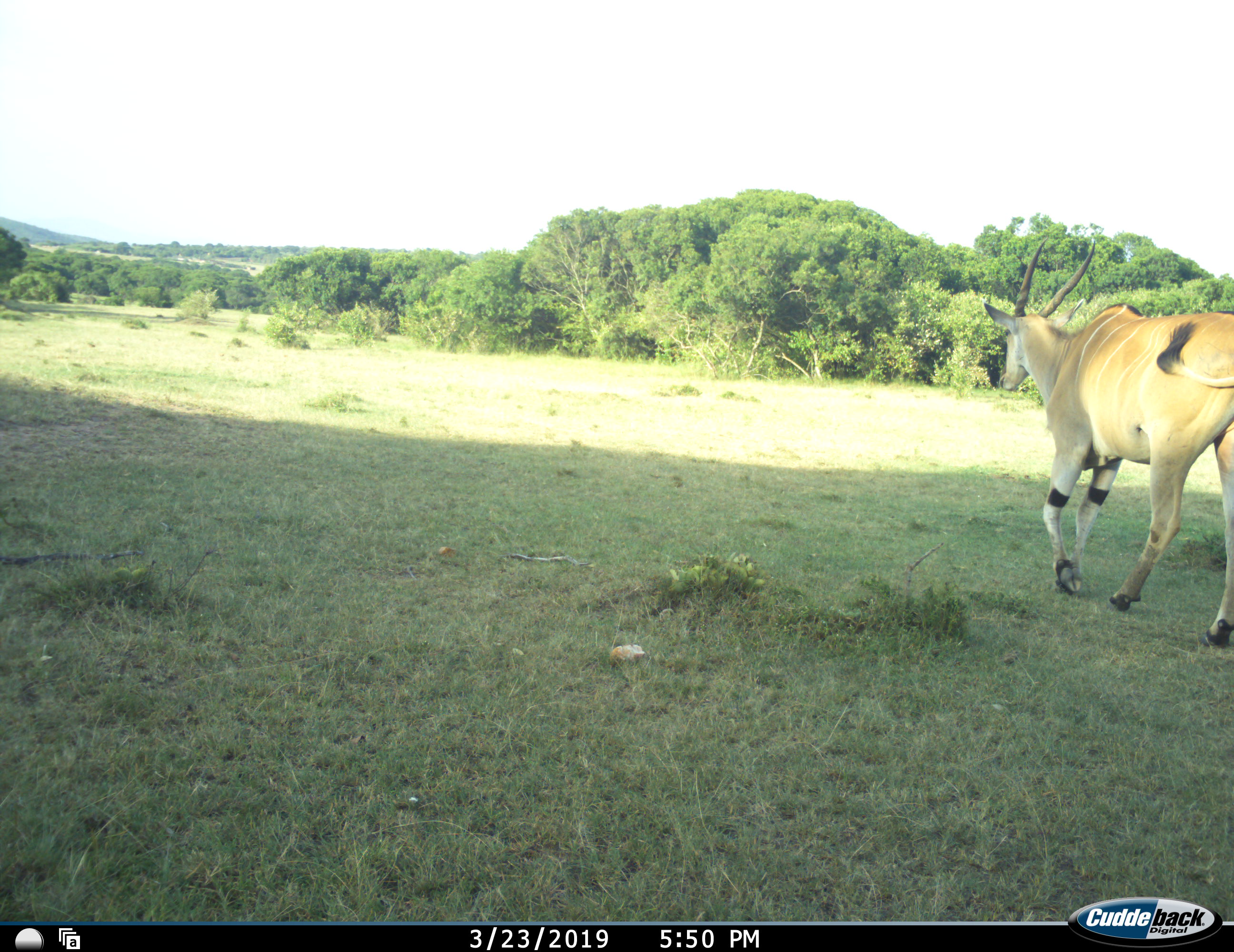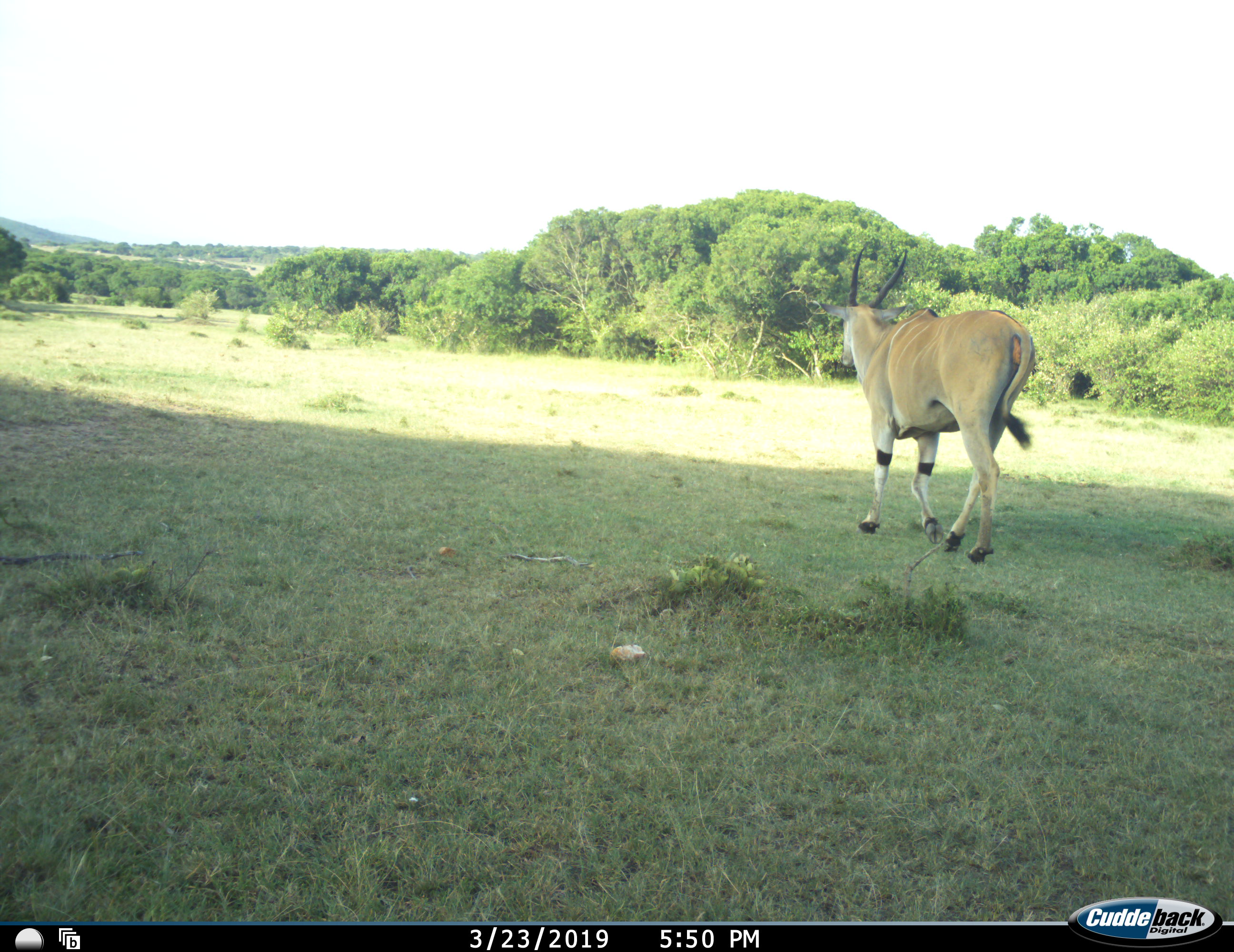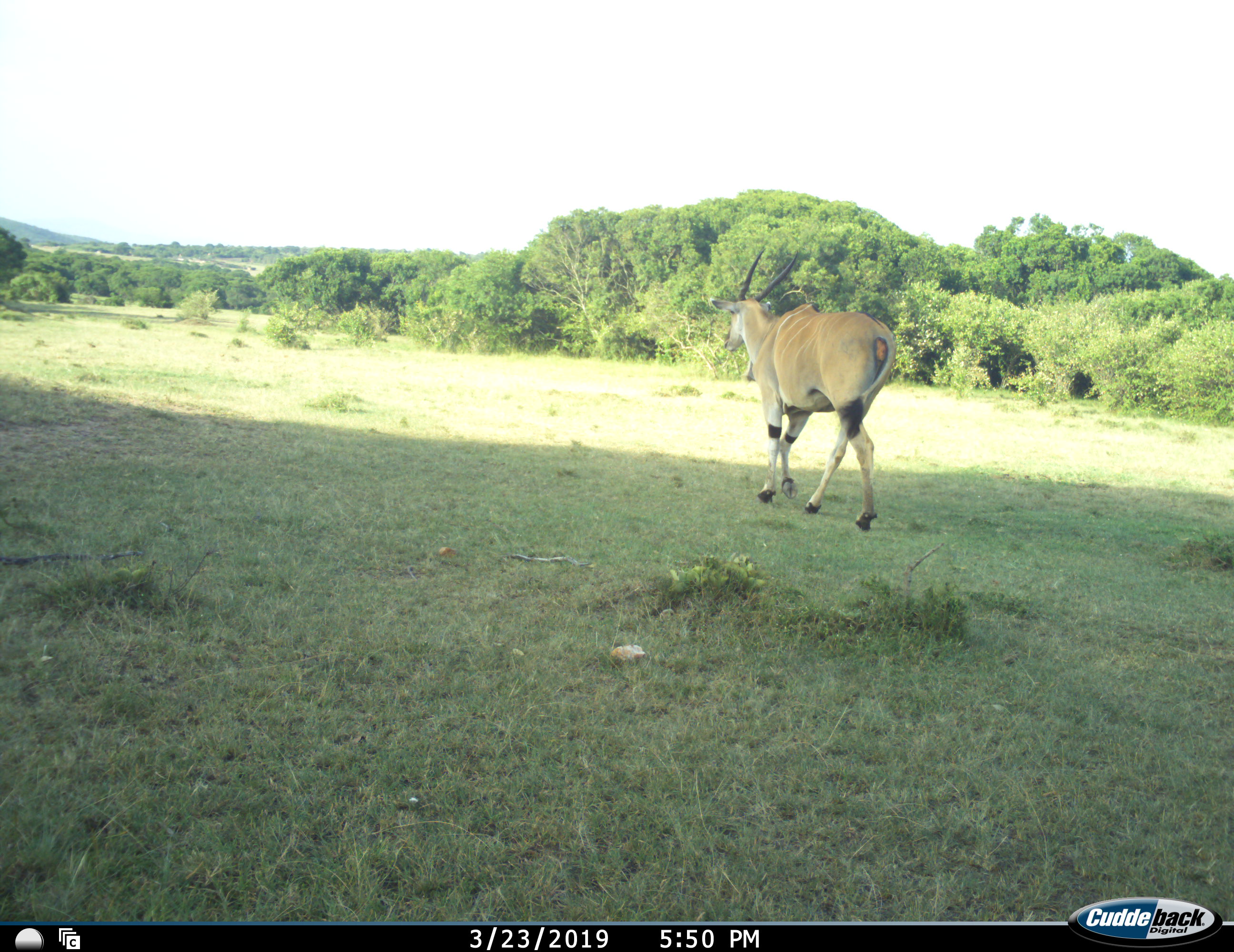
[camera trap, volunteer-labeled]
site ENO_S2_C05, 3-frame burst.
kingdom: Animalia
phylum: Chordata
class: Mammalia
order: Artiodactyla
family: Bovidae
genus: Tragelaphus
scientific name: Tragelaphus oryx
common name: eland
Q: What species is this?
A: Eland (Tragelaphus oryx).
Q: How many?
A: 1.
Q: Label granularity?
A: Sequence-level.